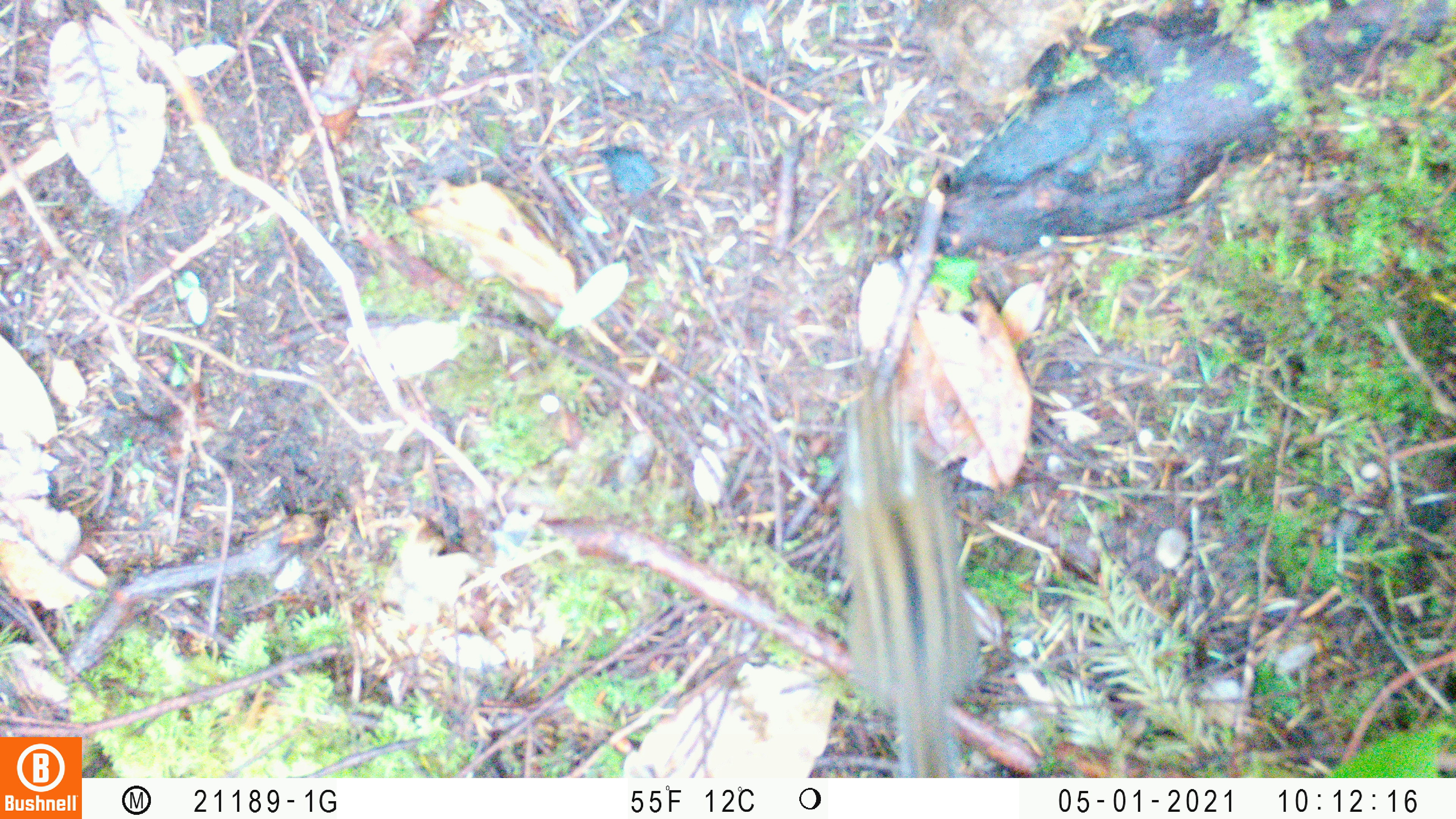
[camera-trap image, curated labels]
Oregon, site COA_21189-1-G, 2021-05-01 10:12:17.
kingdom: Animalia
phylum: Chordata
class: Mammalia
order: Rodentia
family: Sciuridae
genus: Neotamias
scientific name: Neotamias townsendii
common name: townsend's chipmunk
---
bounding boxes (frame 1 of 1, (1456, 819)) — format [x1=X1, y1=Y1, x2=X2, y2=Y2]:
townsend's chipmunk: [x1=831, y1=386, x2=989, y2=771]